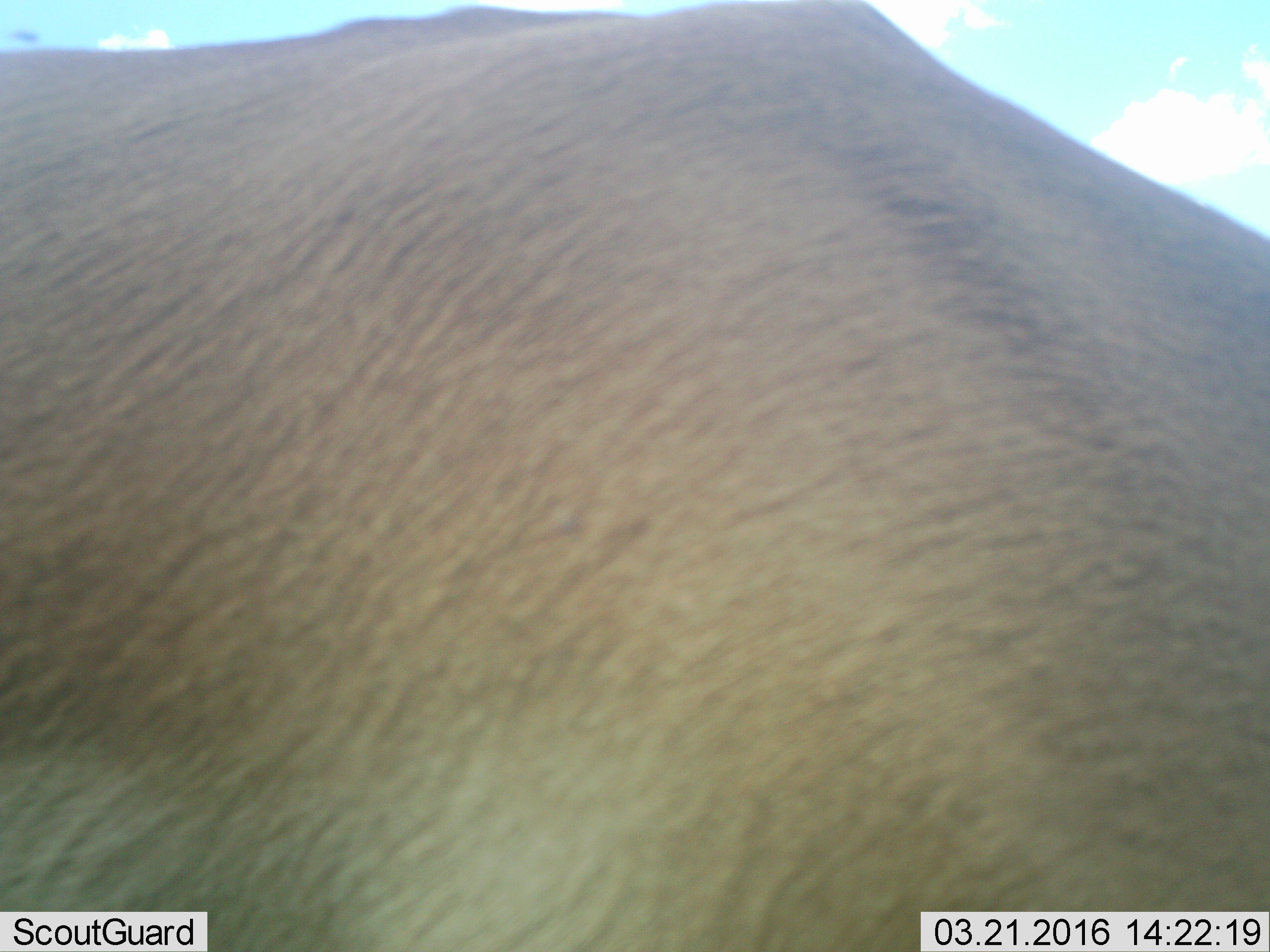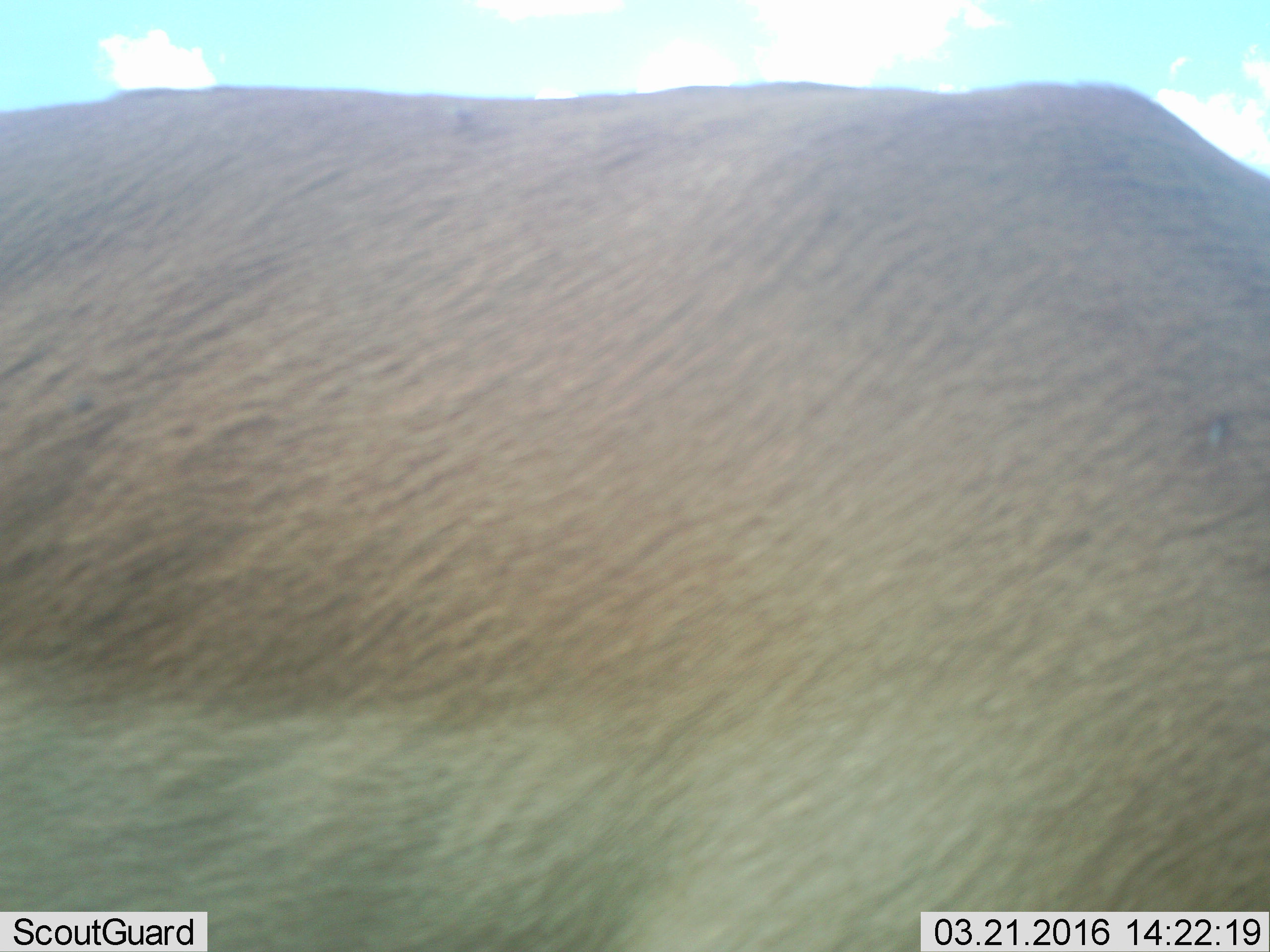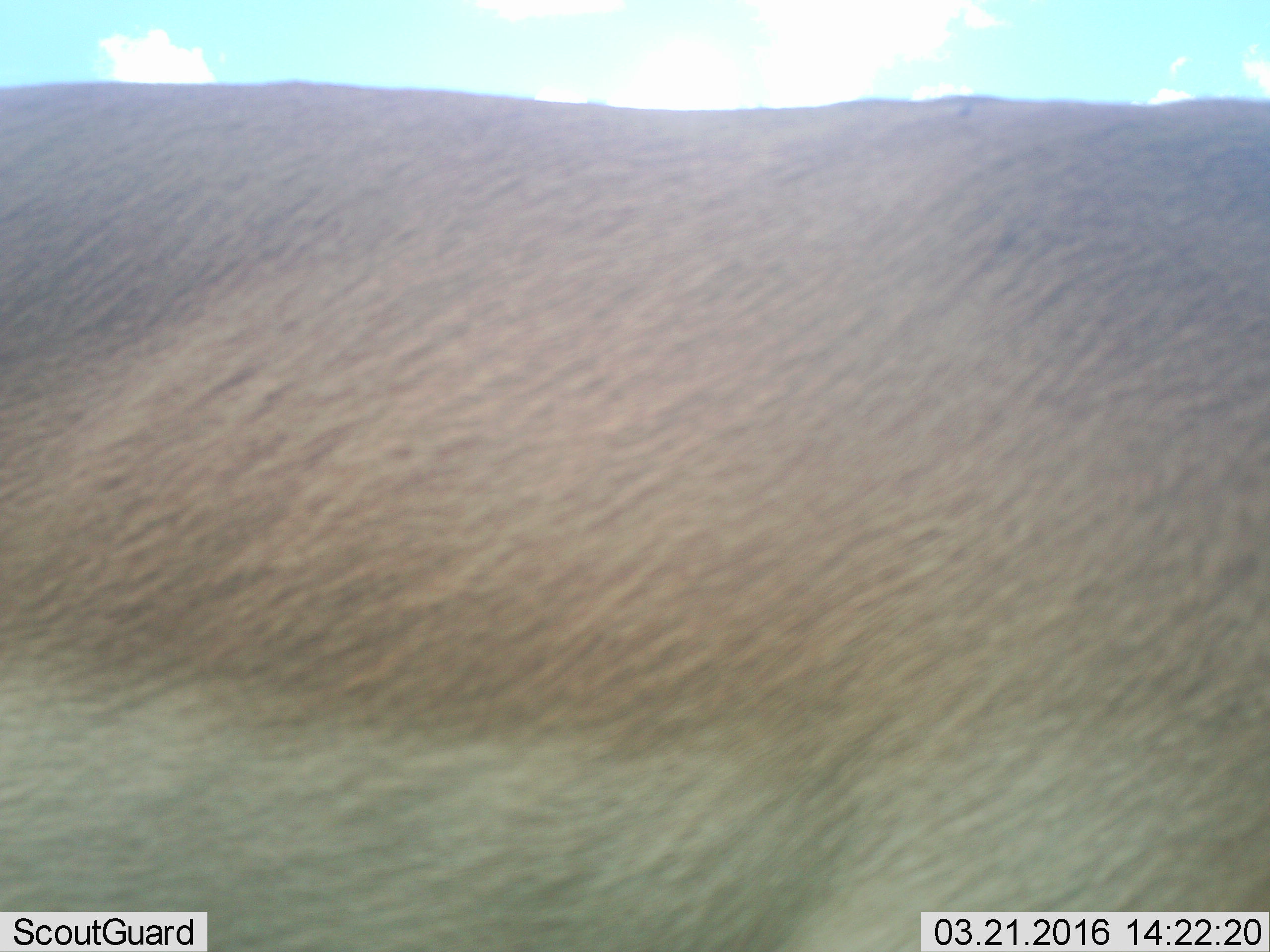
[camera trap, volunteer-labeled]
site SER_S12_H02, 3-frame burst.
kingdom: Animalia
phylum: Chordata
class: Mammalia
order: Artiodactyla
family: Bovidae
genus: Nanger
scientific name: Nanger granti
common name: grant's gazelle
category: gazellegrants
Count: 1.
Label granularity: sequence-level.